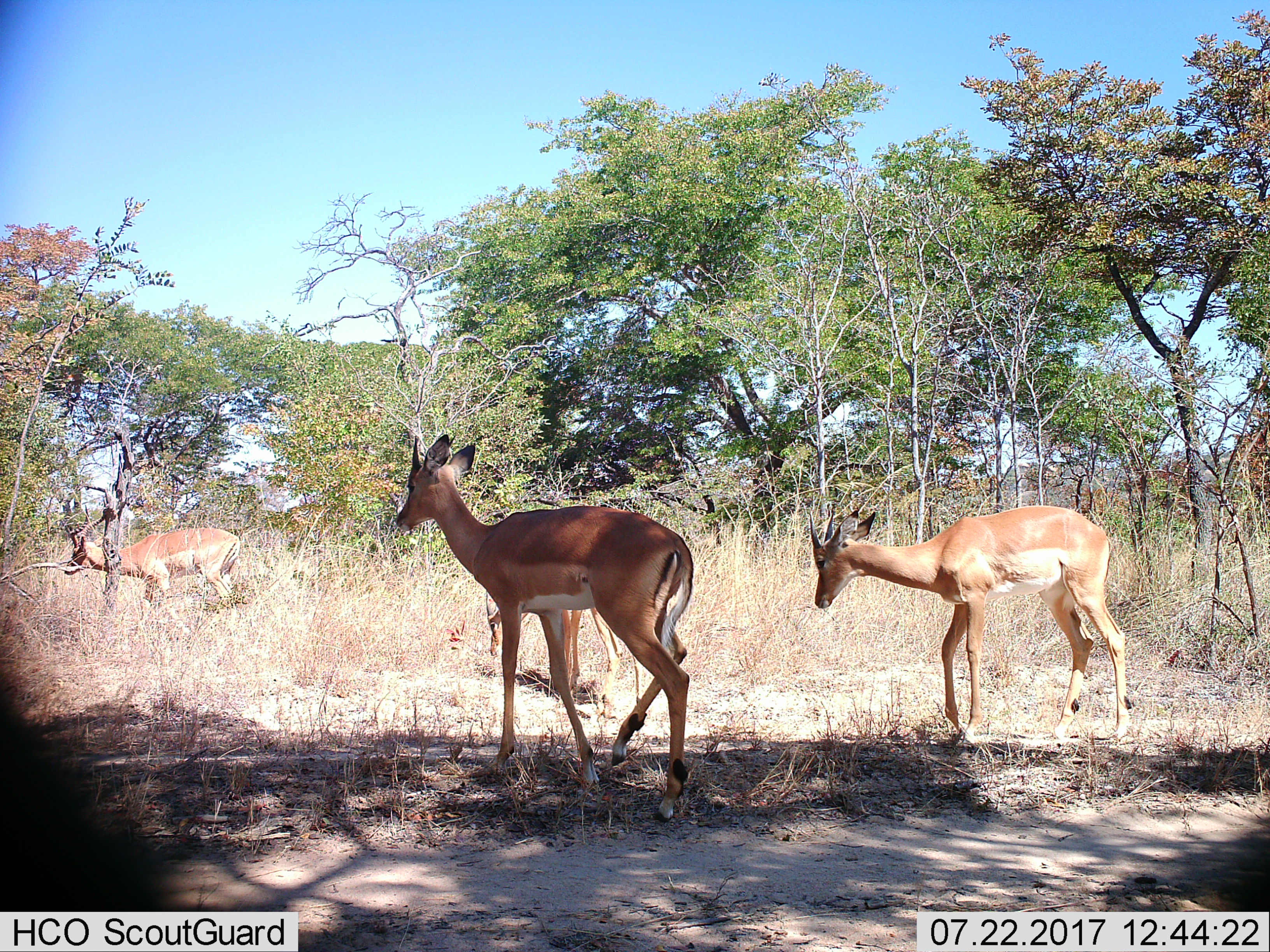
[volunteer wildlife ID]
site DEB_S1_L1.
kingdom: Animalia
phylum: Chordata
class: Mammalia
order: Artiodactyla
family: Bovidae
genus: Aepyceros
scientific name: Aepyceros melampus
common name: impala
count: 4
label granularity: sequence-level